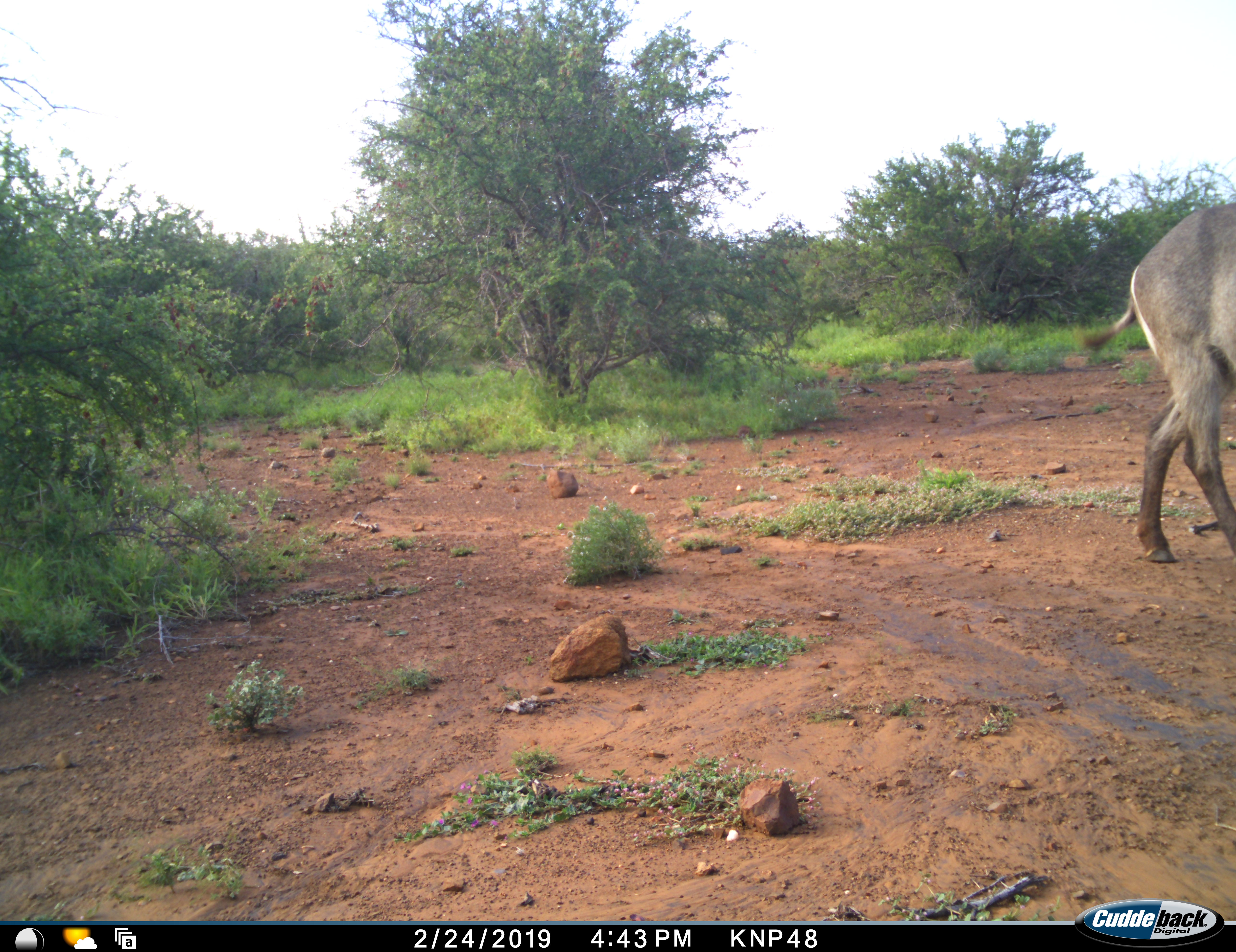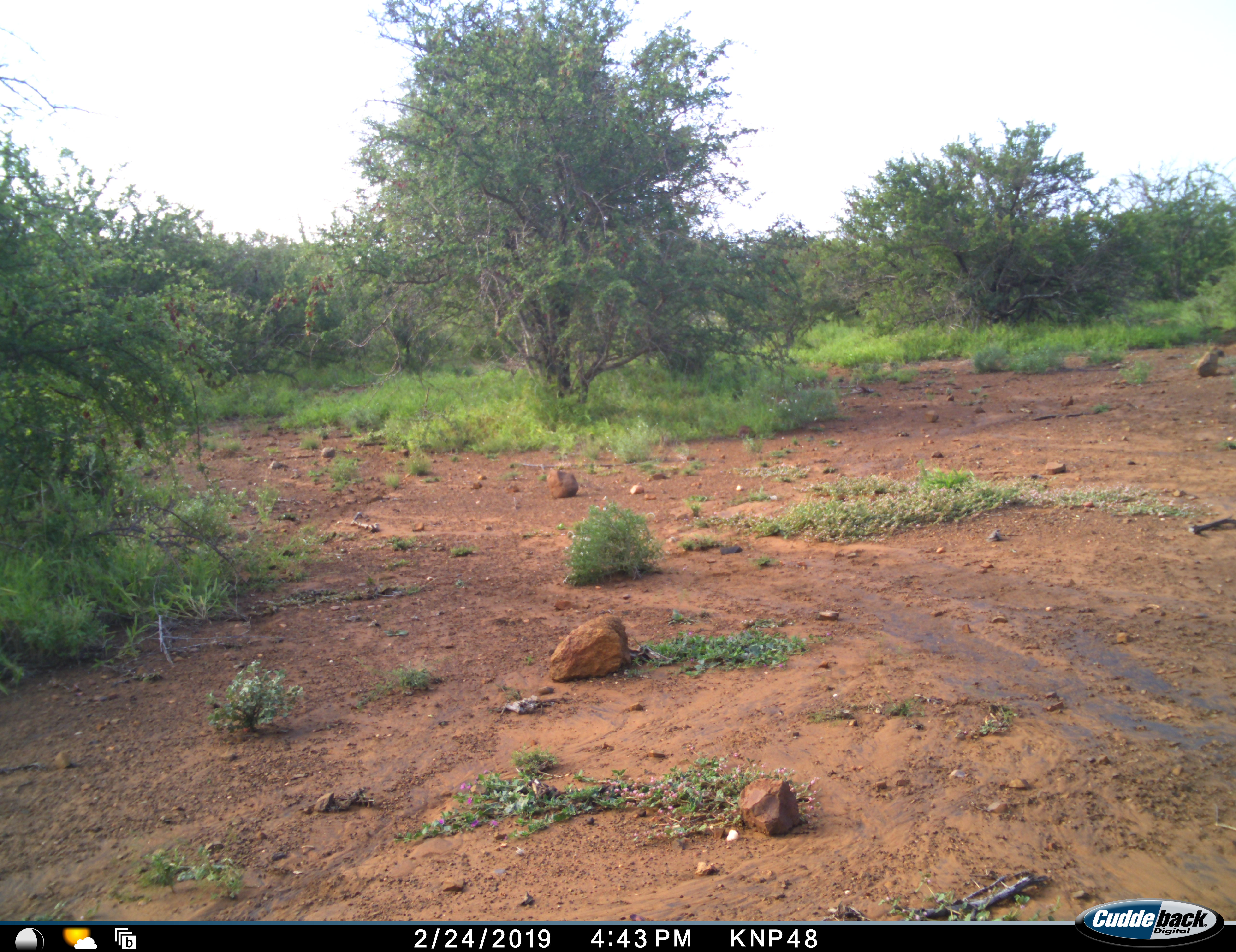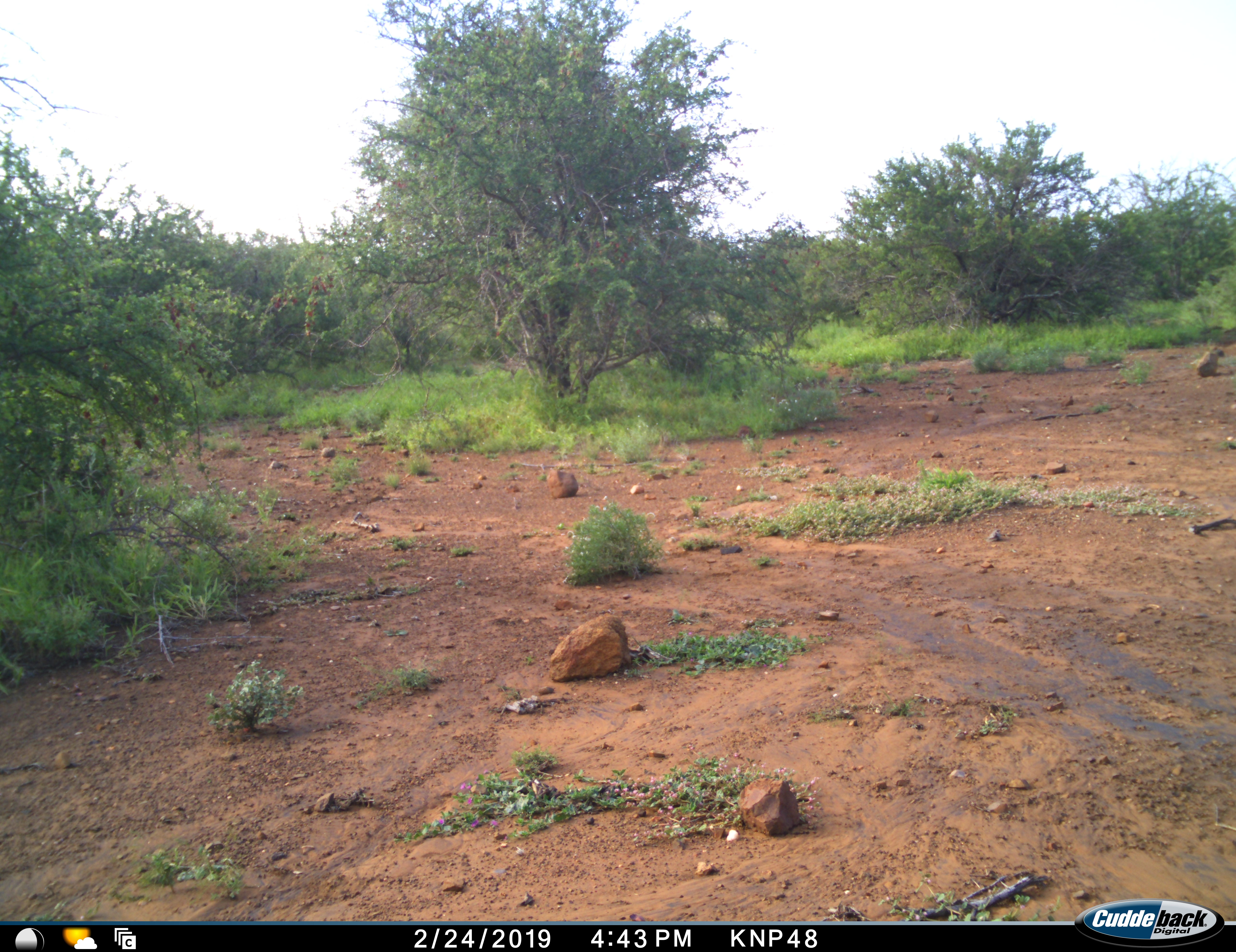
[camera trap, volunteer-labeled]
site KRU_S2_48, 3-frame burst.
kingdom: Animalia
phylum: Chordata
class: Mammalia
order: Artiodactyla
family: Bovidae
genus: Kobus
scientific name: Kobus ellipsiprymnus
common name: waterbuck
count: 1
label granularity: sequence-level